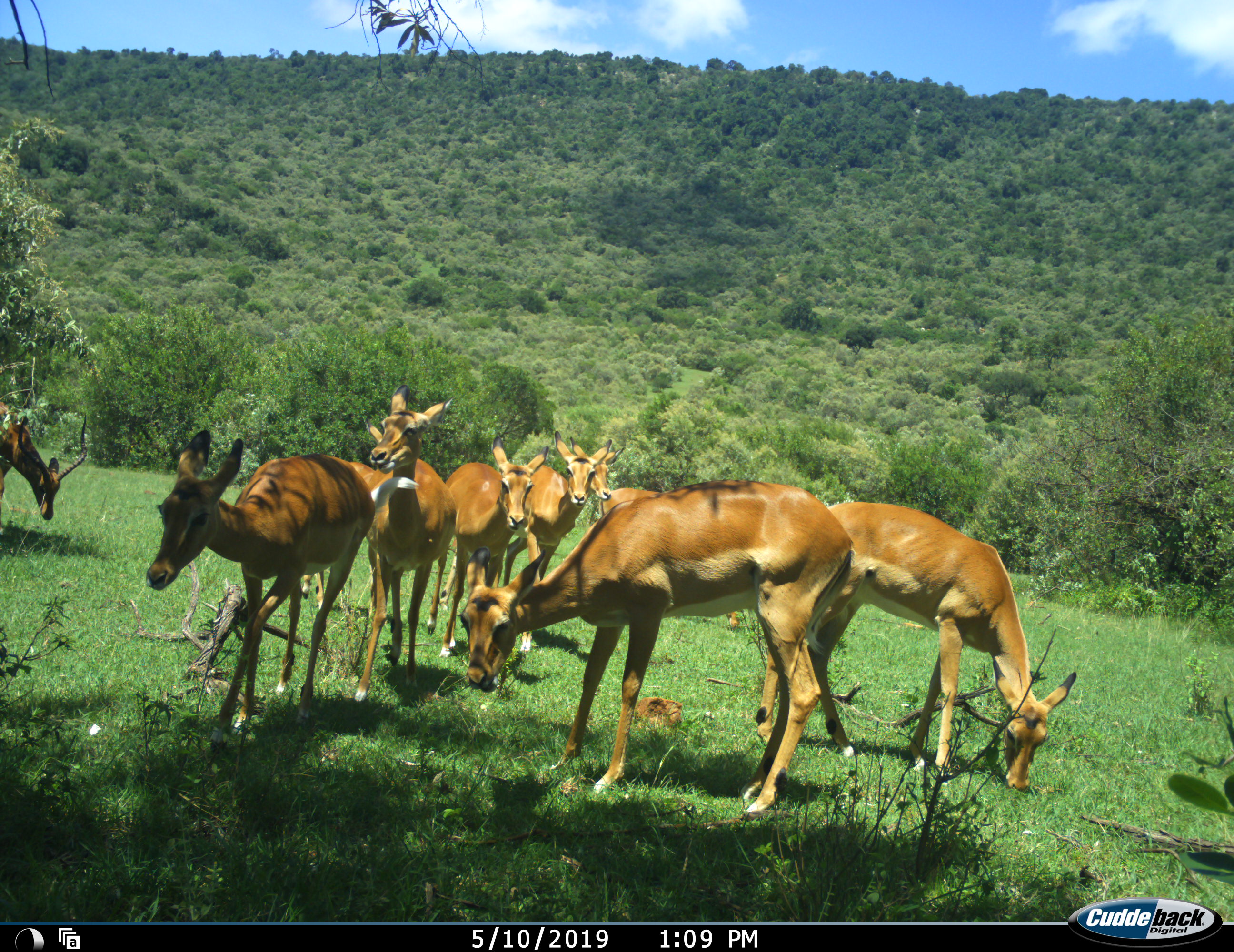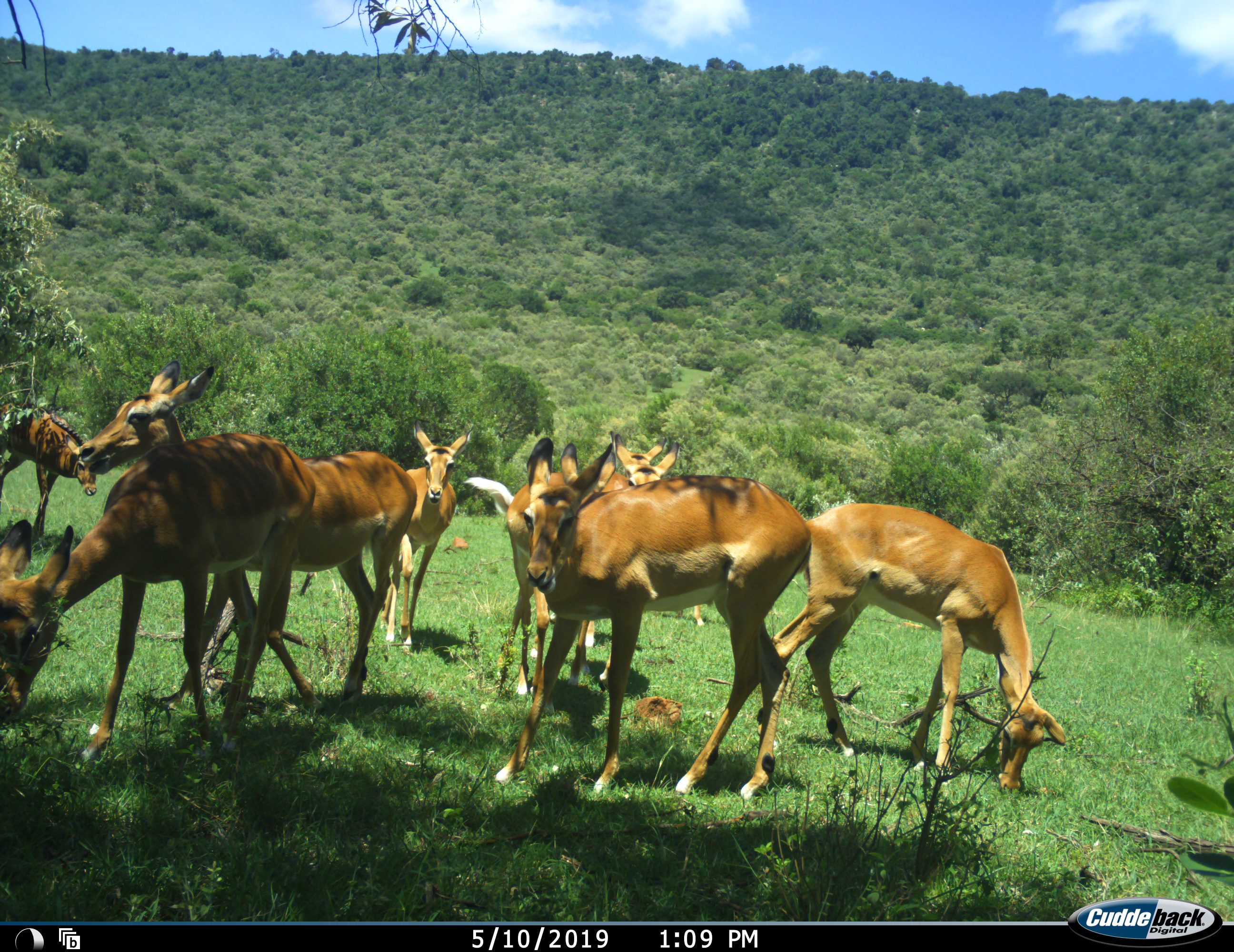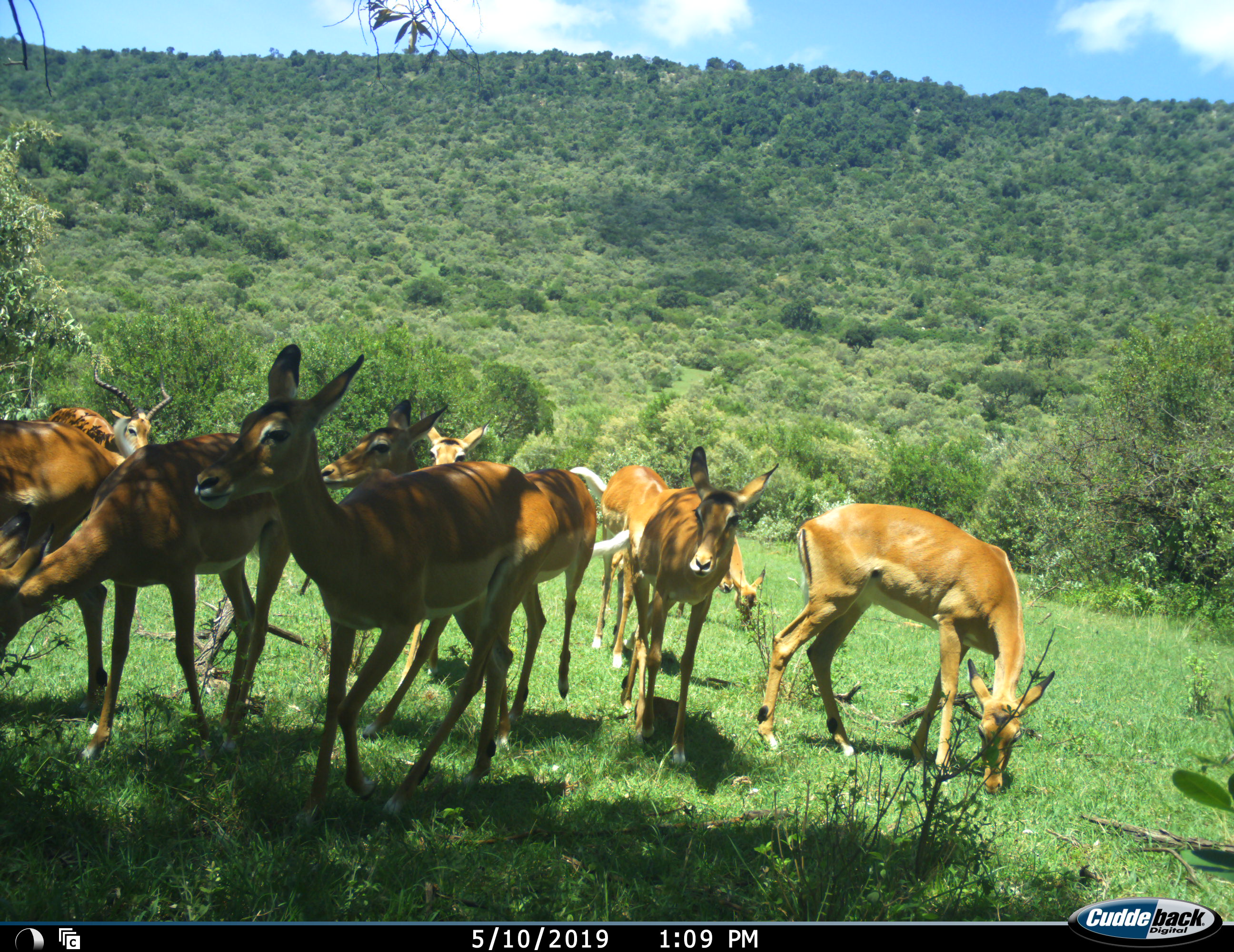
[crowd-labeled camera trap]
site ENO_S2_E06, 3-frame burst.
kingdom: Animalia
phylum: Chordata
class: Mammalia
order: Artiodactyla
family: Bovidae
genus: Aepyceros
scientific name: Aepyceros melampus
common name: impala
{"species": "impala (Aepyceros melampus)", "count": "9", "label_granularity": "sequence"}